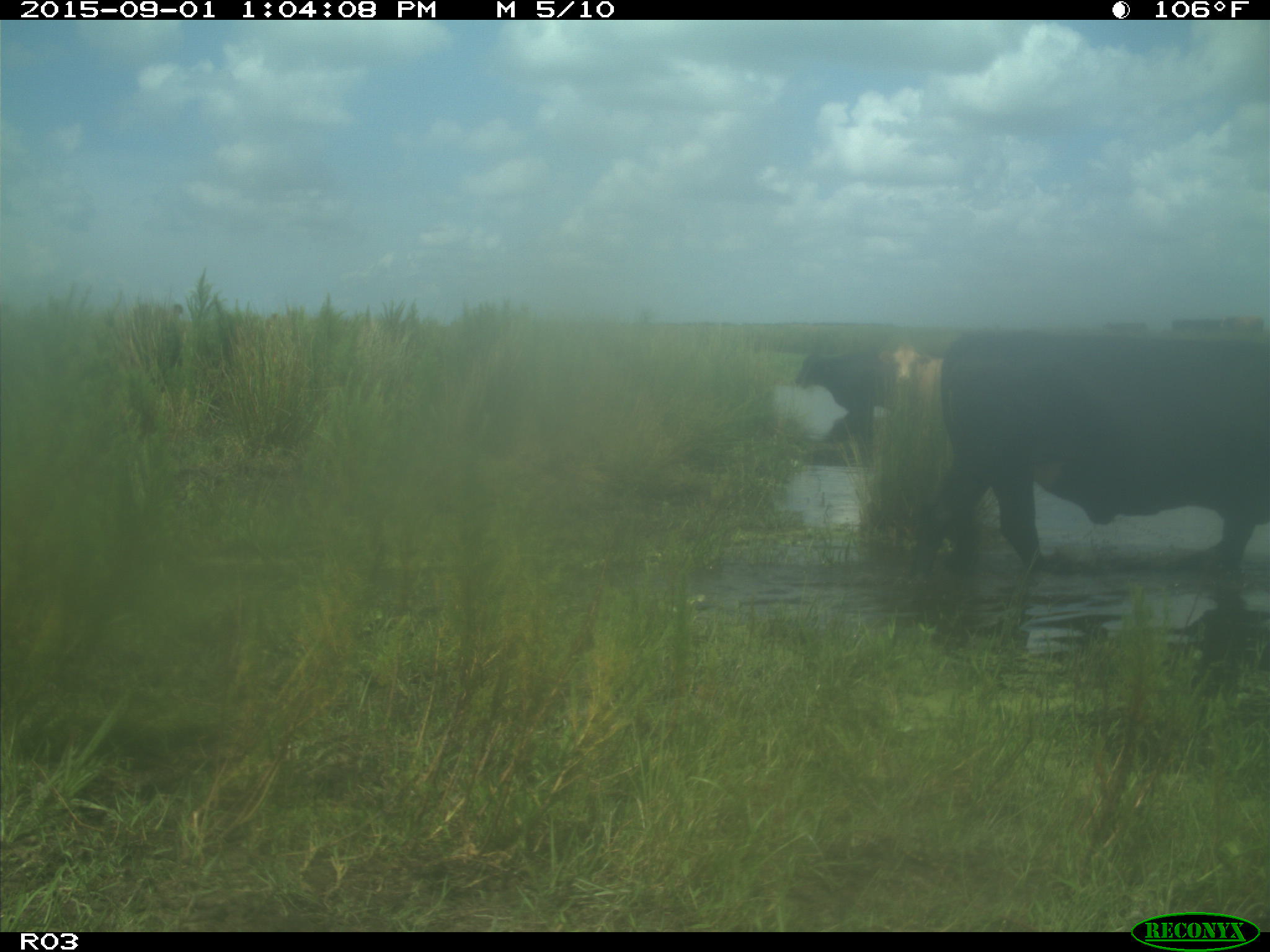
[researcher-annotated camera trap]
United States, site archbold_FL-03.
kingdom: Animalia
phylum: Chordata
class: Mammalia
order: Artiodactyla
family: Bovidae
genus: Bos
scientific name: Bos taurus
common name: domestic cow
Bos taurus (domestic cow).